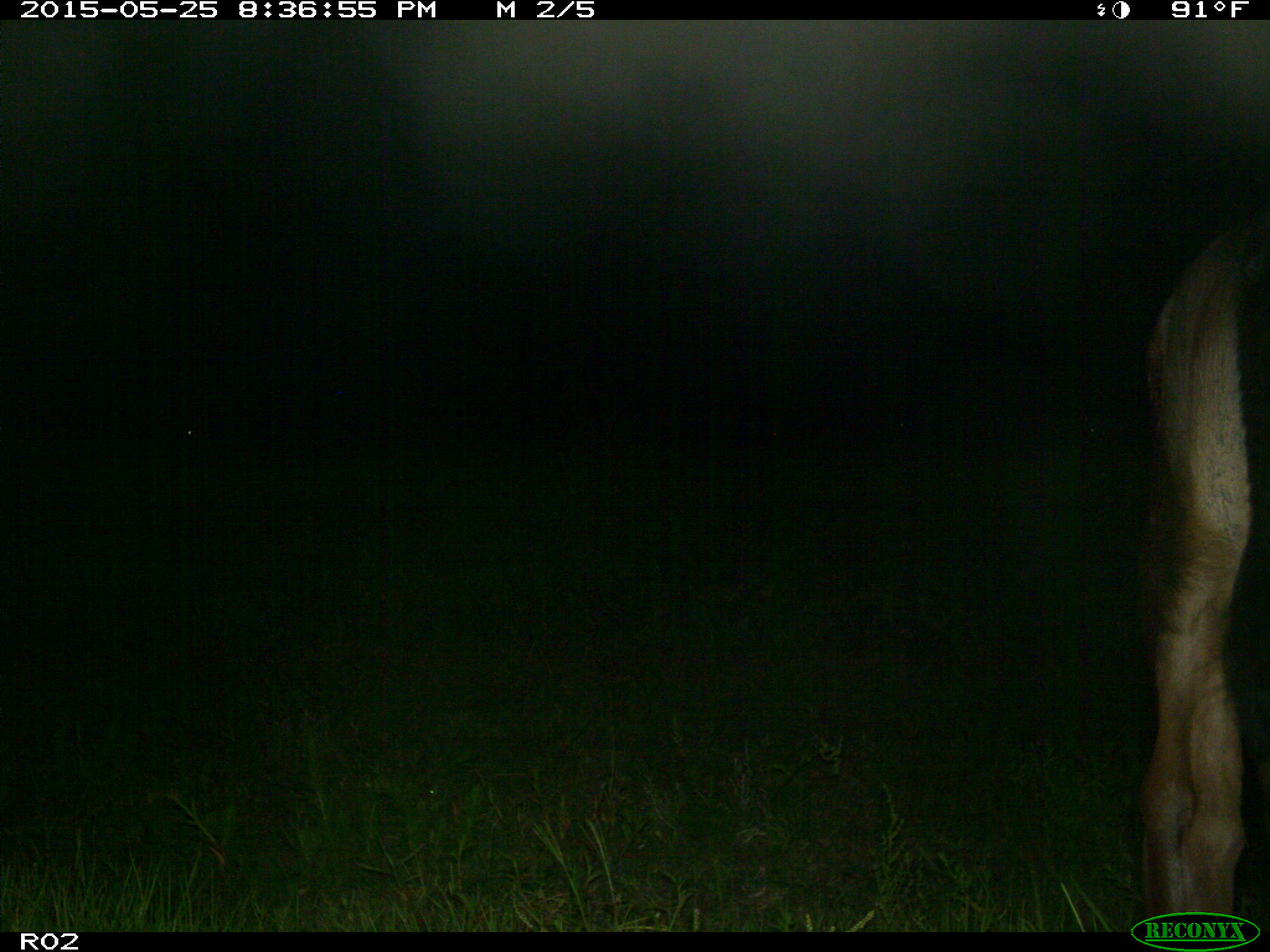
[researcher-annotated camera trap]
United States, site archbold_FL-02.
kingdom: Animalia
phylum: Chordata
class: Mammalia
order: Artiodactyla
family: Bovidae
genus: Bos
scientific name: Bos taurus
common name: domestic cow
Bos taurus (domestic cow).